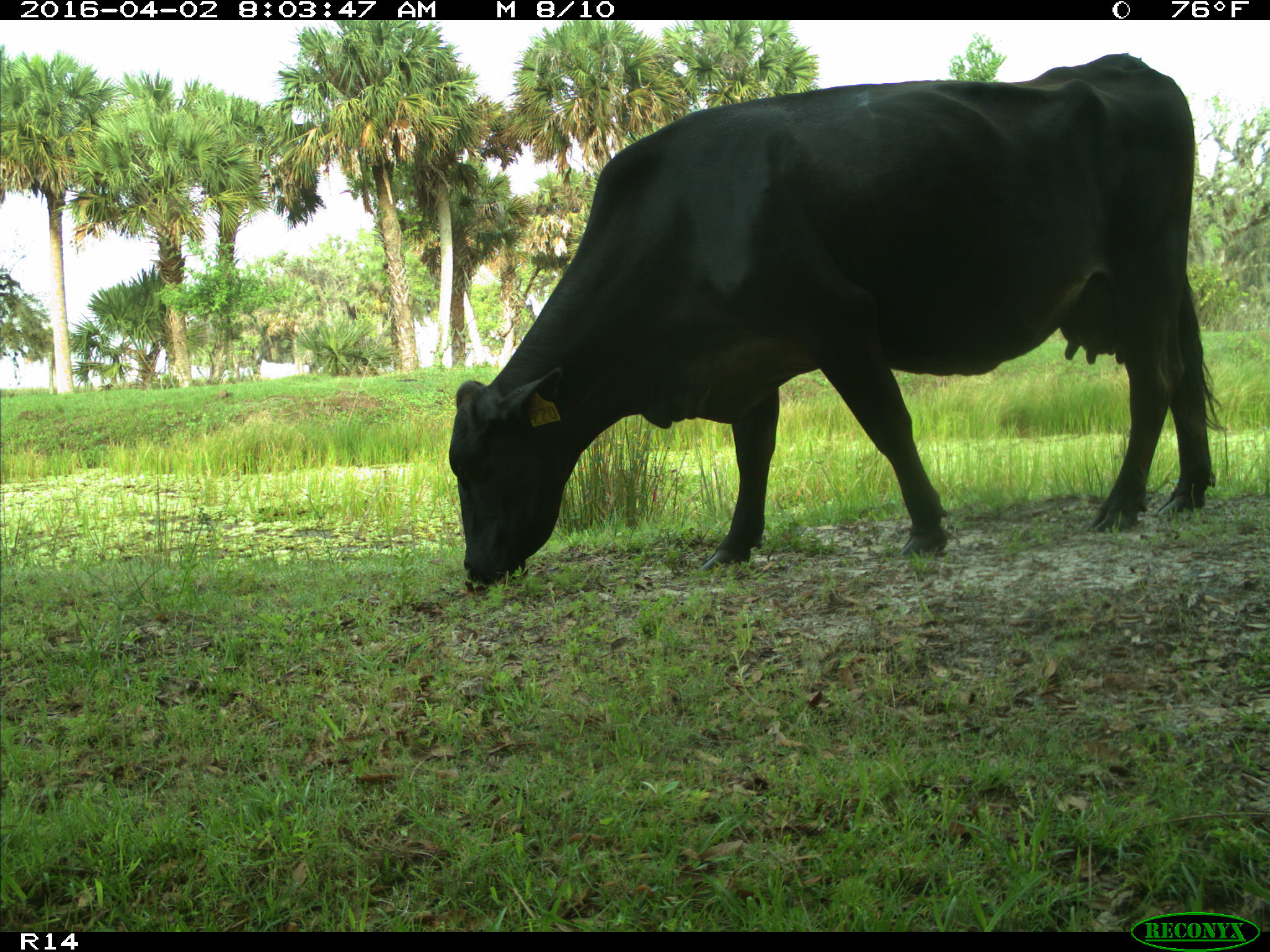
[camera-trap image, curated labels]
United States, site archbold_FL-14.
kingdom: Animalia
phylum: Chordata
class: Mammalia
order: Artiodactyla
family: Bovidae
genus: Bos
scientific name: Bos taurus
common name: domestic cow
Bos taurus (domestic cow).